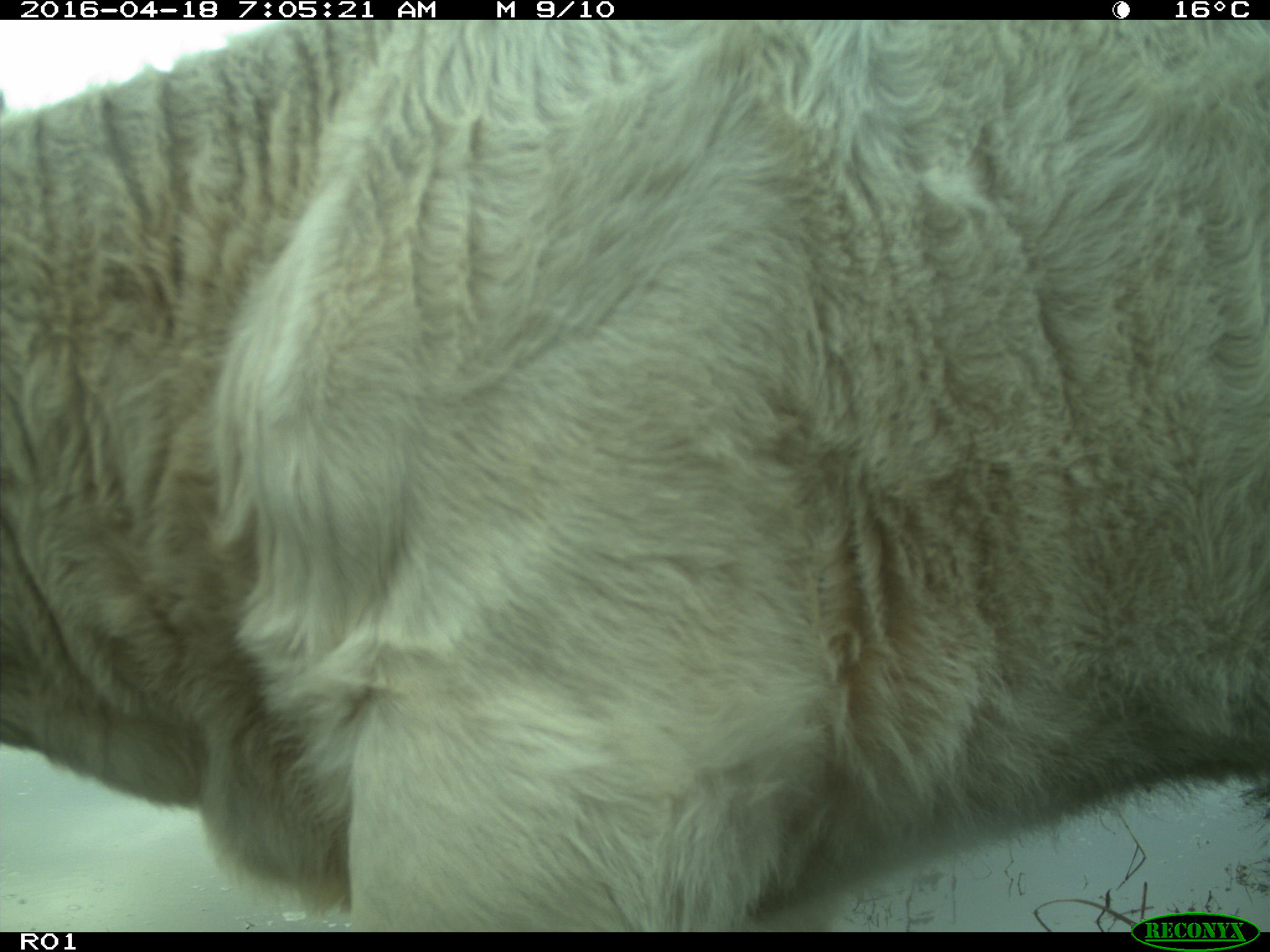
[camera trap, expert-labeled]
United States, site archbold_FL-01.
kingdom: Animalia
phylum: Chordata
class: Mammalia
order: Artiodactyla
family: Bovidae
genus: Bos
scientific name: Bos taurus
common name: domestic cow